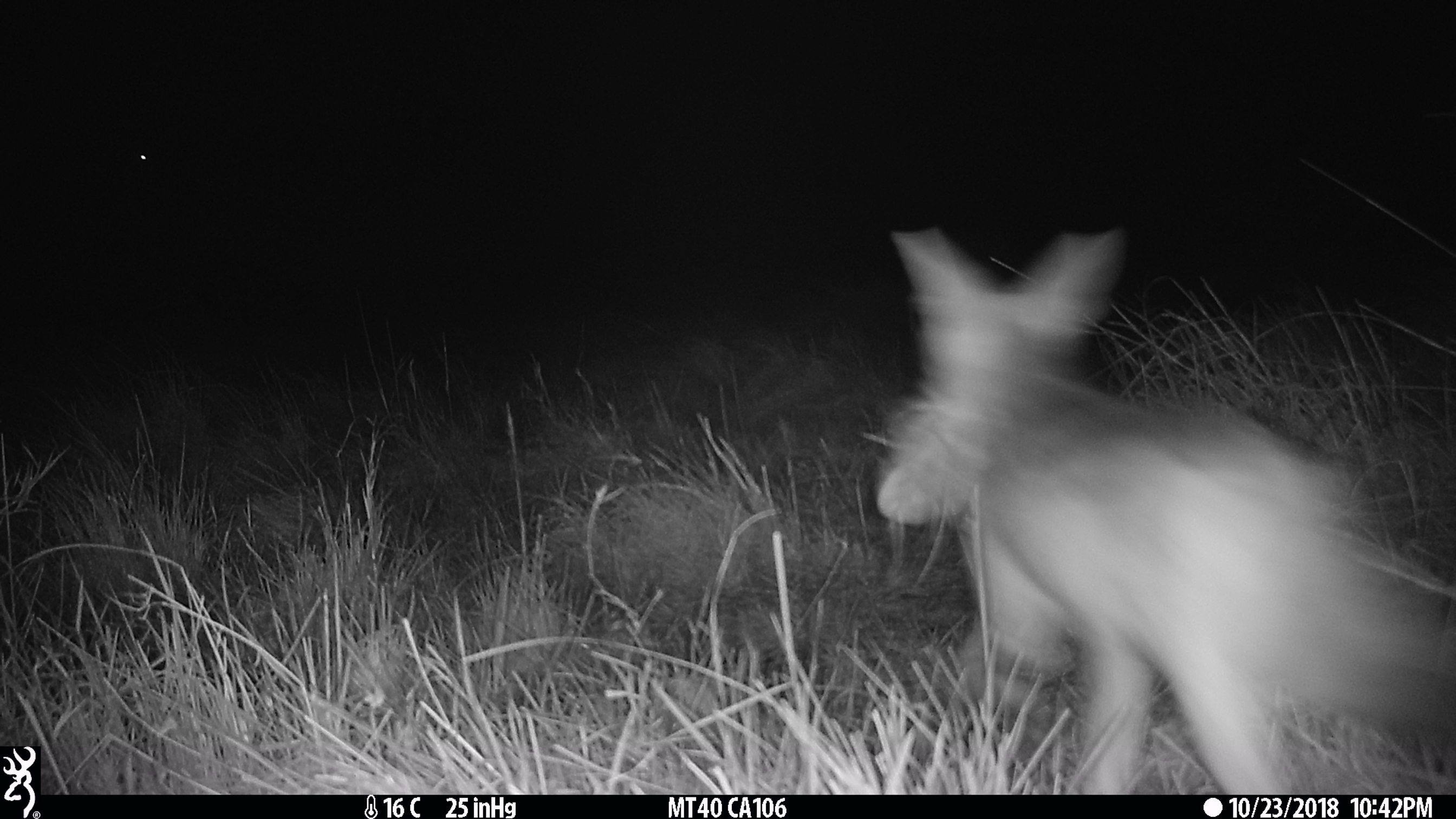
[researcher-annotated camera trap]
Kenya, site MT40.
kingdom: Animalia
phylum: Chordata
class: Mammalia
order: Carnivora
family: Canidae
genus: Lupulella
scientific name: Lupulella mesomelas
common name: black-backed jackal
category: jackal